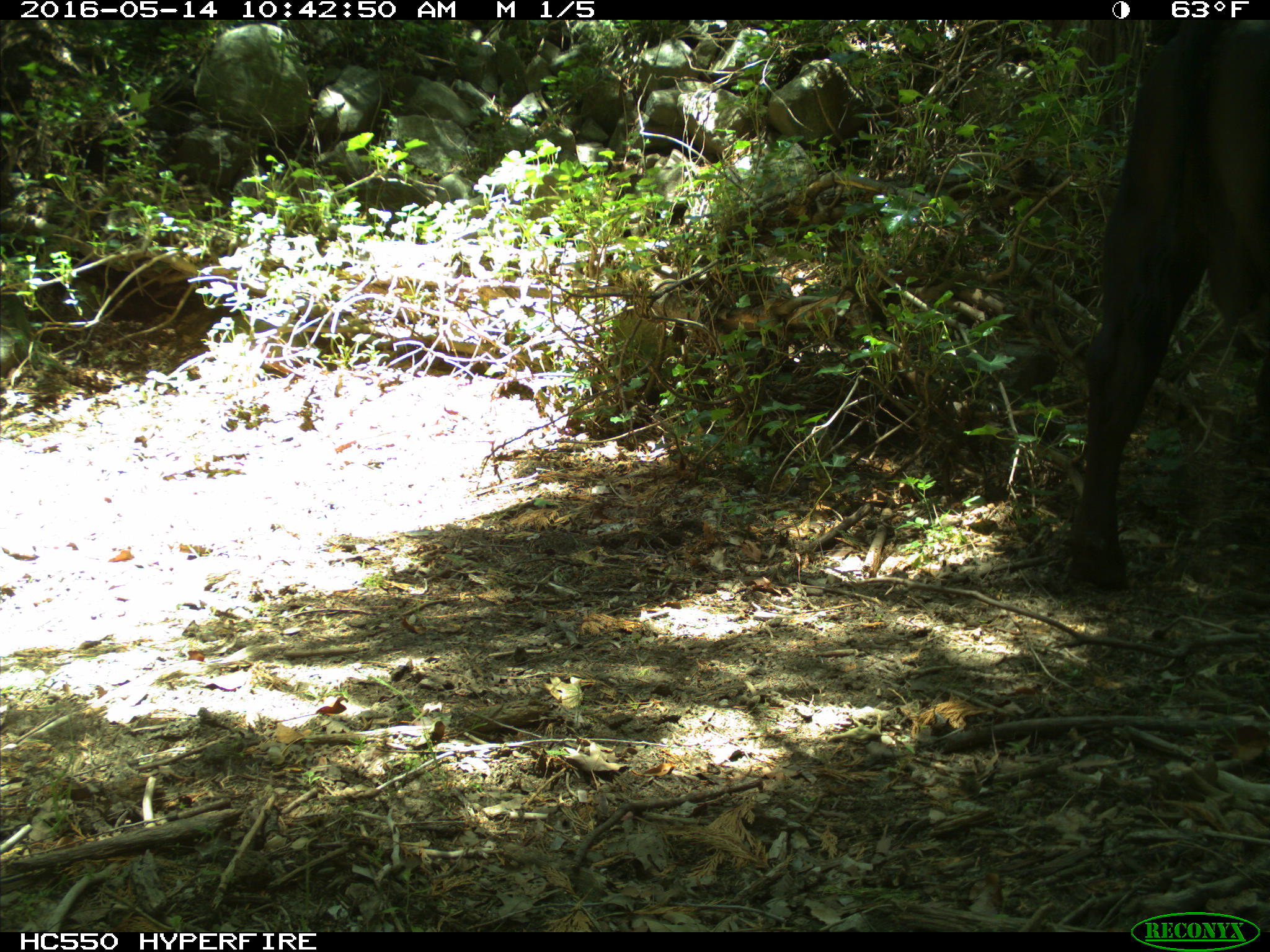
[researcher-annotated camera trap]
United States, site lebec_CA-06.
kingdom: Animalia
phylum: Chordata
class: Mammalia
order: Artiodactyla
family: Bovidae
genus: Bos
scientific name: Bos taurus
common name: domestic cow